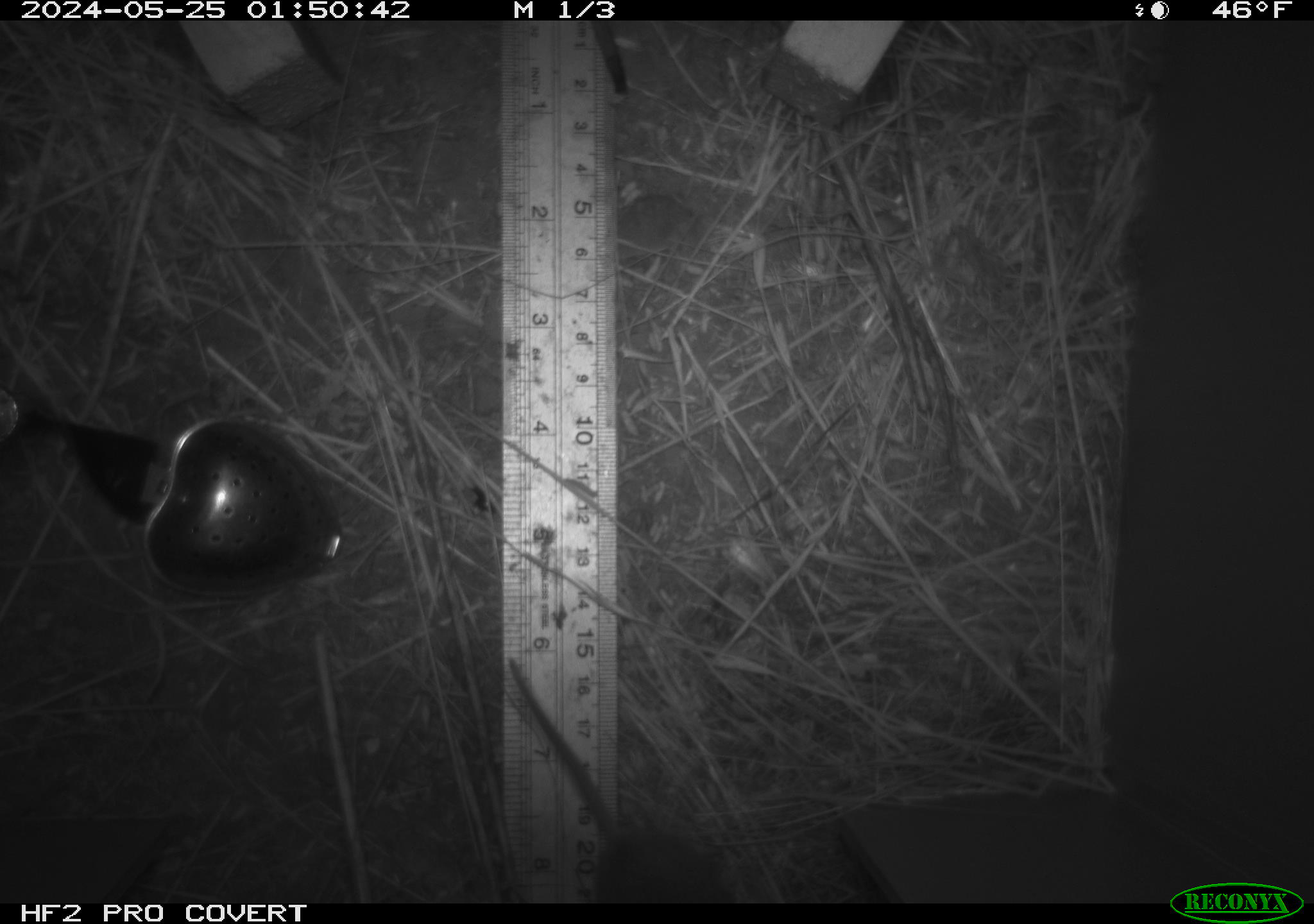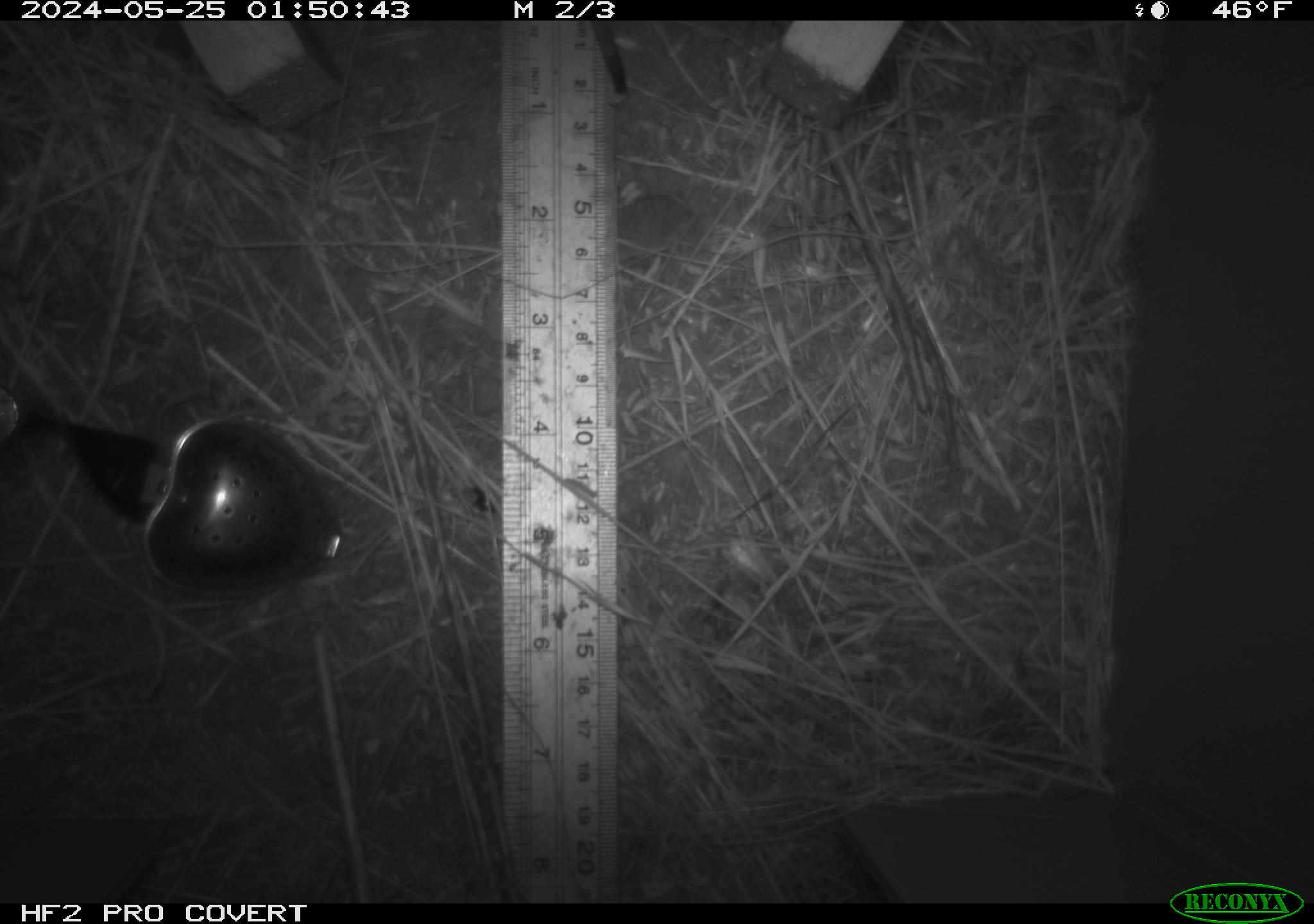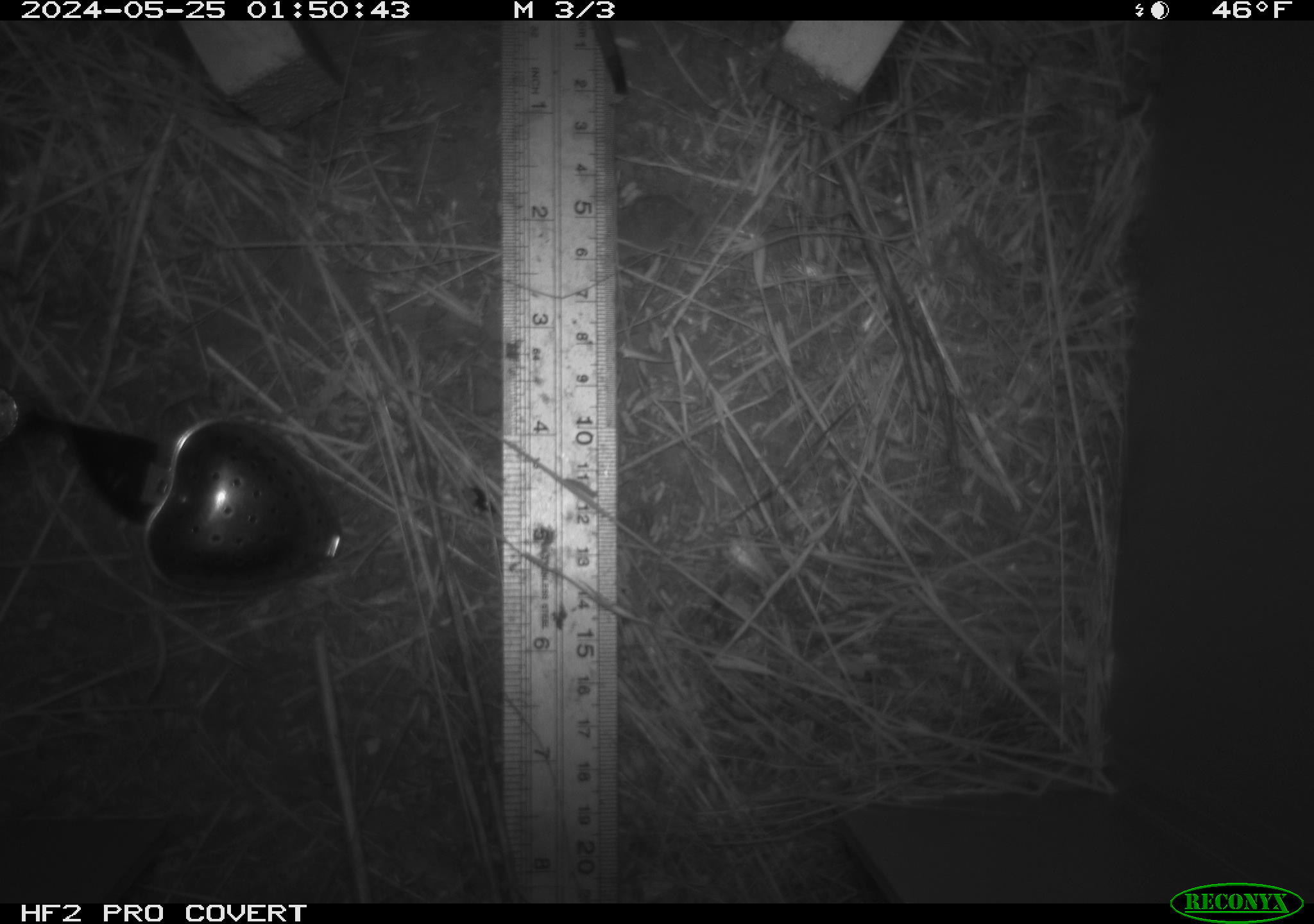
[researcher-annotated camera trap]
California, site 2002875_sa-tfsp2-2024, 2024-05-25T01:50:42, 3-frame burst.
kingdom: Animalia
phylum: Chordata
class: Mammalia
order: Rodentia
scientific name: Rodentia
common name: rodent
Rodent (Rodentia).